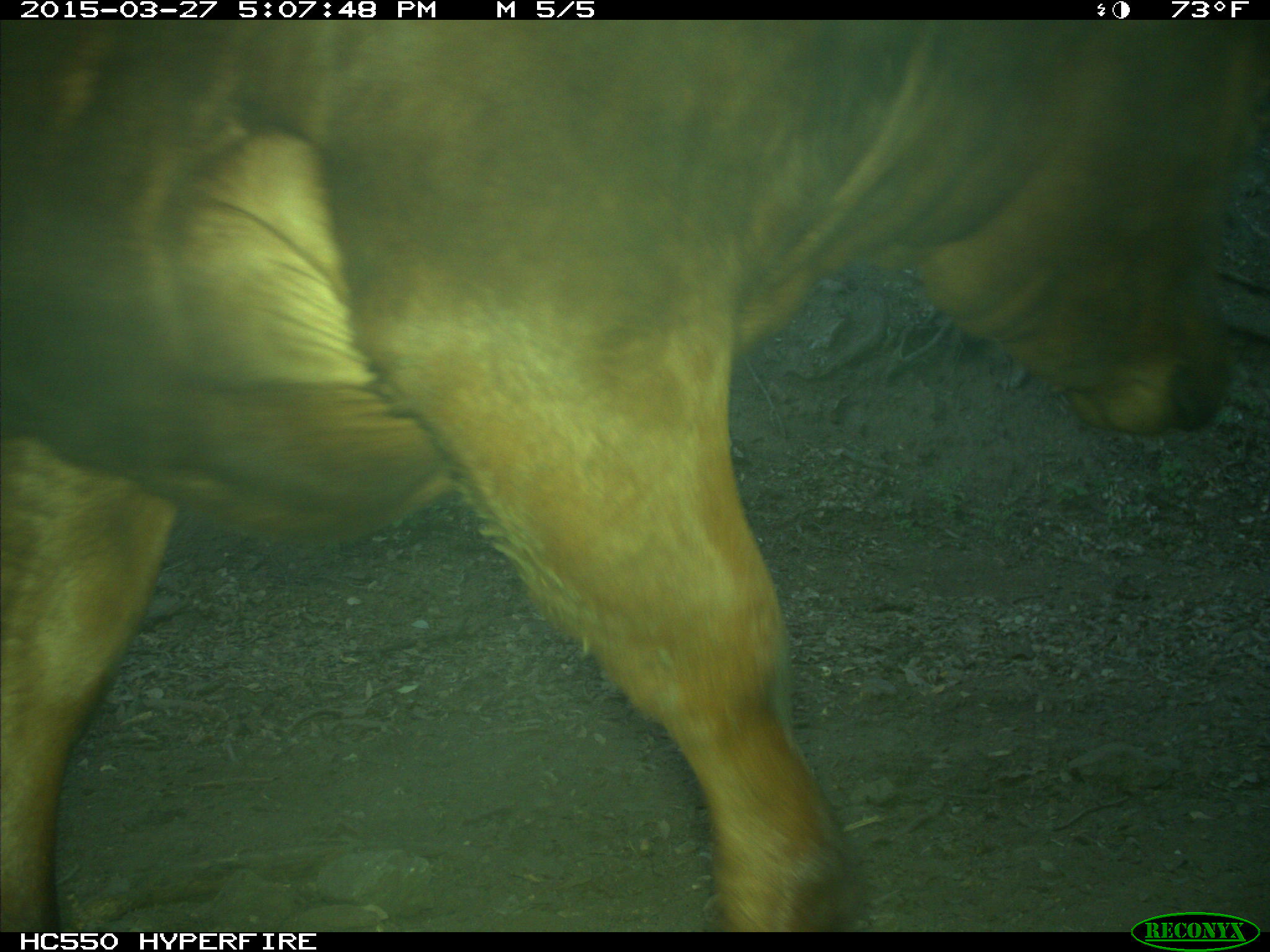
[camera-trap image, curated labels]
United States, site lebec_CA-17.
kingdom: Animalia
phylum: Chordata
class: Mammalia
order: Artiodactyla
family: Bovidae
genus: Bos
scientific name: Bos taurus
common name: domestic cow